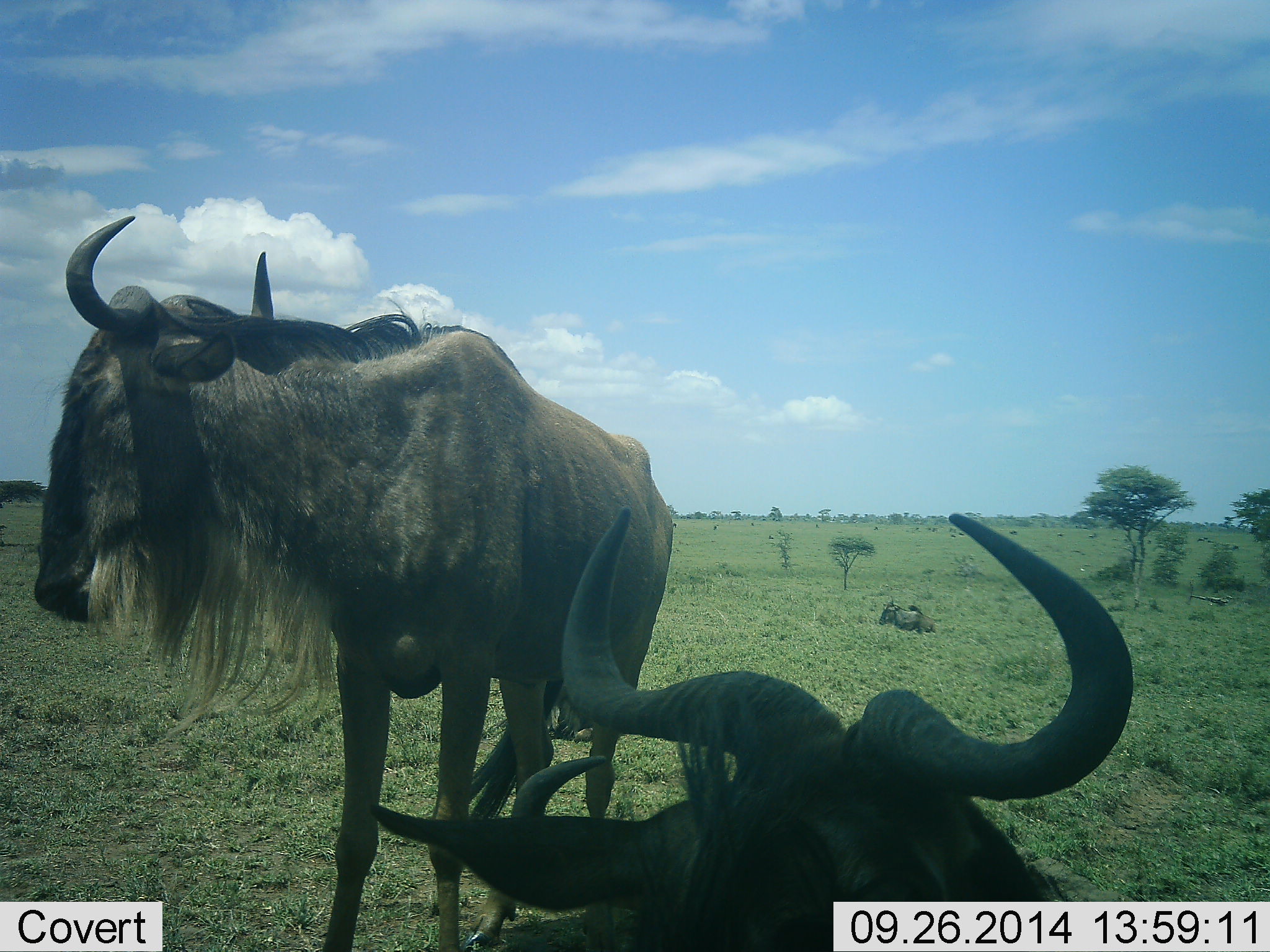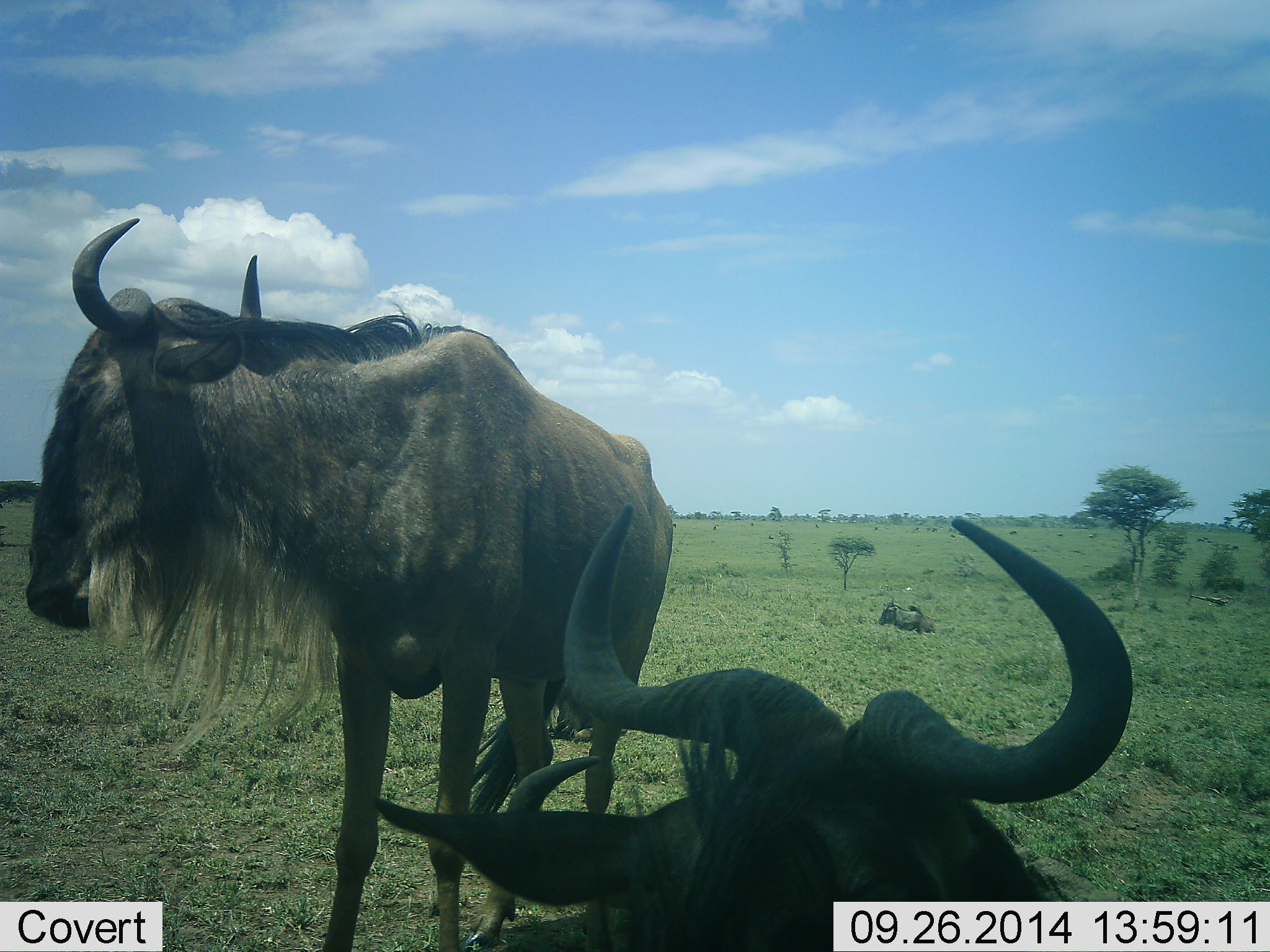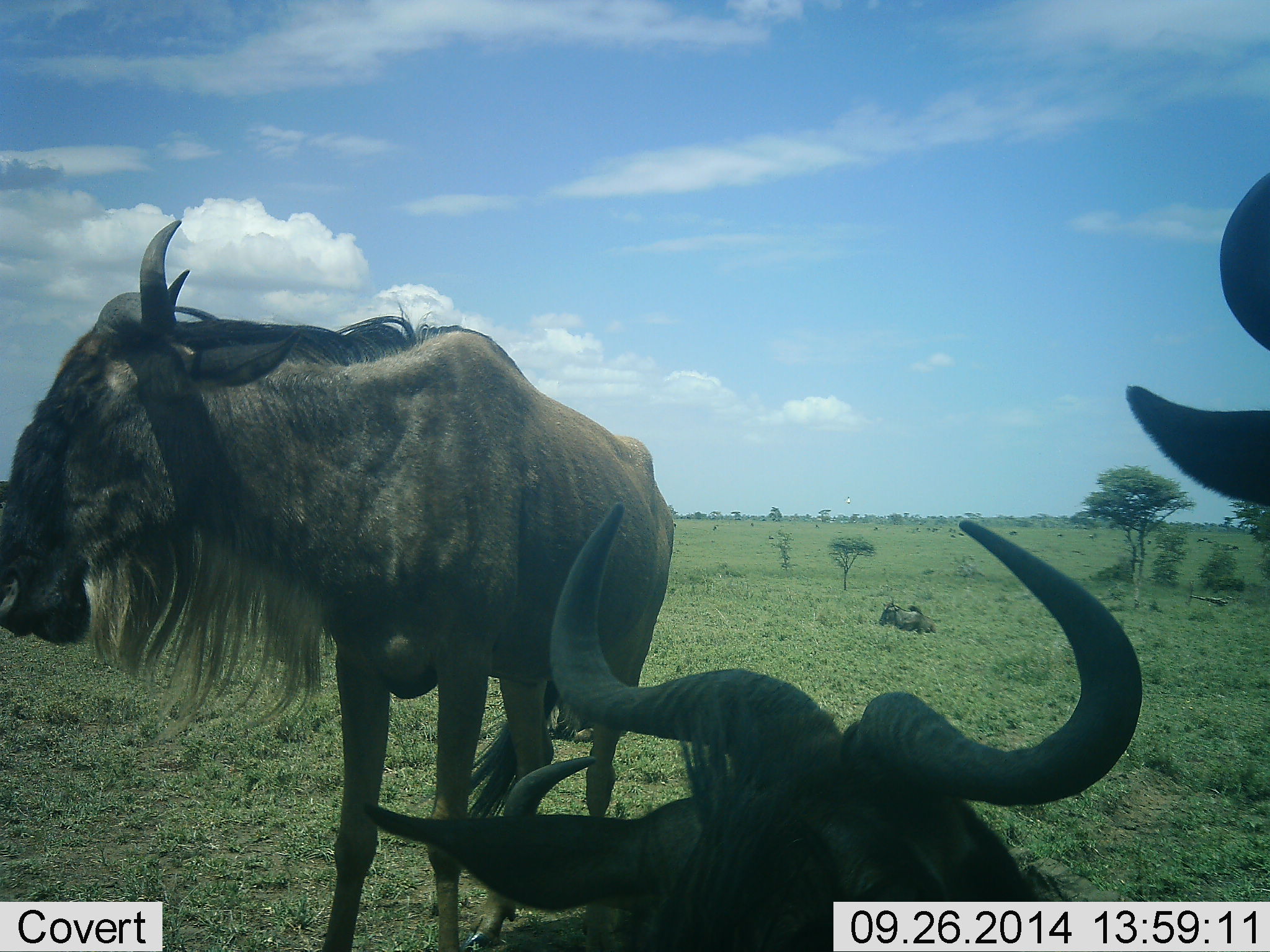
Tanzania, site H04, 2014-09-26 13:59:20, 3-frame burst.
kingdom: Animalia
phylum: Chordata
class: Mammalia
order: Artiodactyla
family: Bovidae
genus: Connochaetes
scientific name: Connochaetes taurinus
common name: blue wildebeest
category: wildebeest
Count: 4.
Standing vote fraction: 100%.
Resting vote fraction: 100%.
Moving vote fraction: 40%.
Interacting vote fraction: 0%.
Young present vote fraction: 10%.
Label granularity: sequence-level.